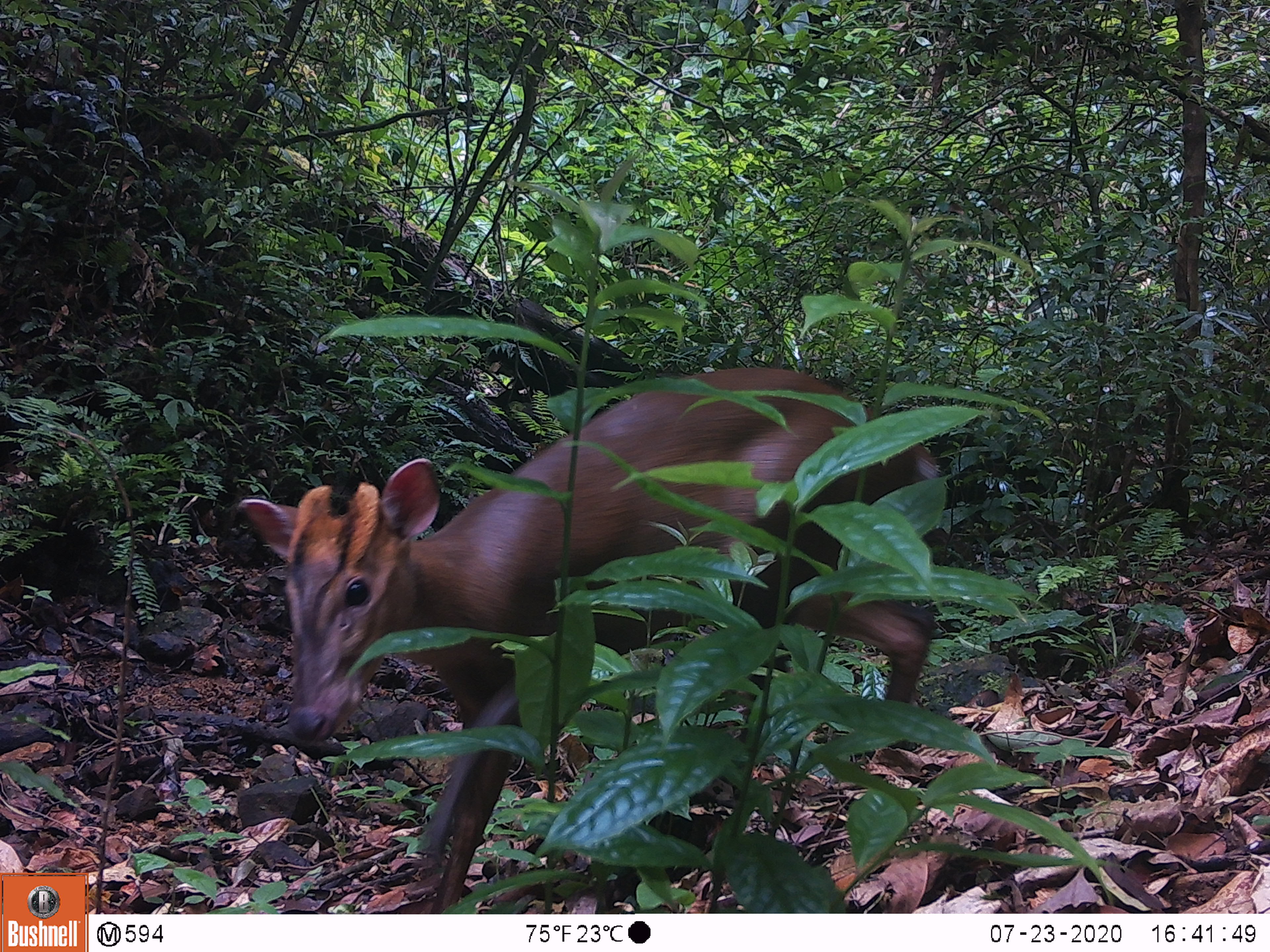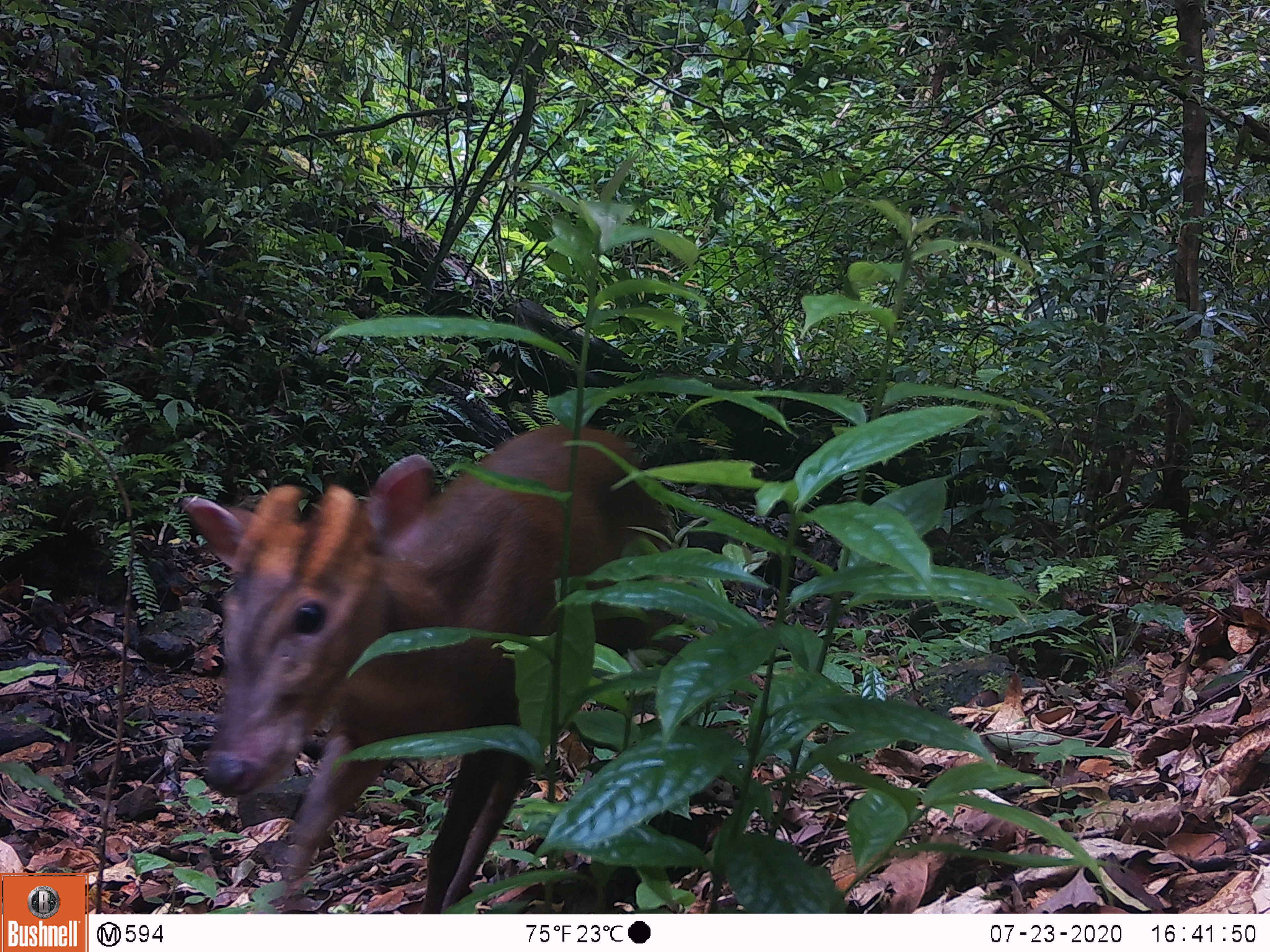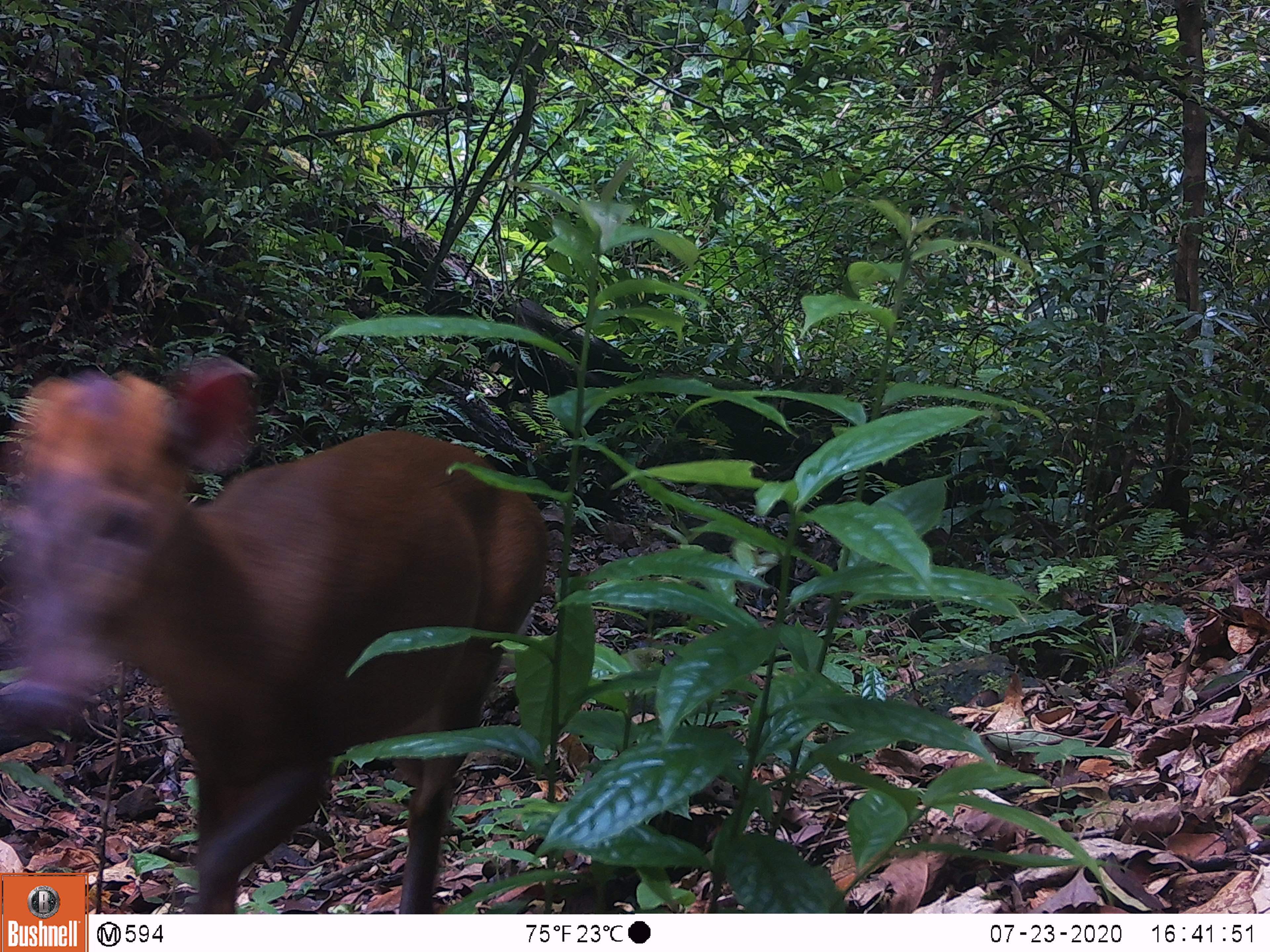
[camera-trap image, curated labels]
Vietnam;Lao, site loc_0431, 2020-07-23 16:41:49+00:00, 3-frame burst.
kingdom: Animalia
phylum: Chordata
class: Mammalia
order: Artiodactyla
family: Cervidae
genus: Muntiacus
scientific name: Muntiacus rooseveltorum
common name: roosevelt's muntjac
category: roosevelts muntjac group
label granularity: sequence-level